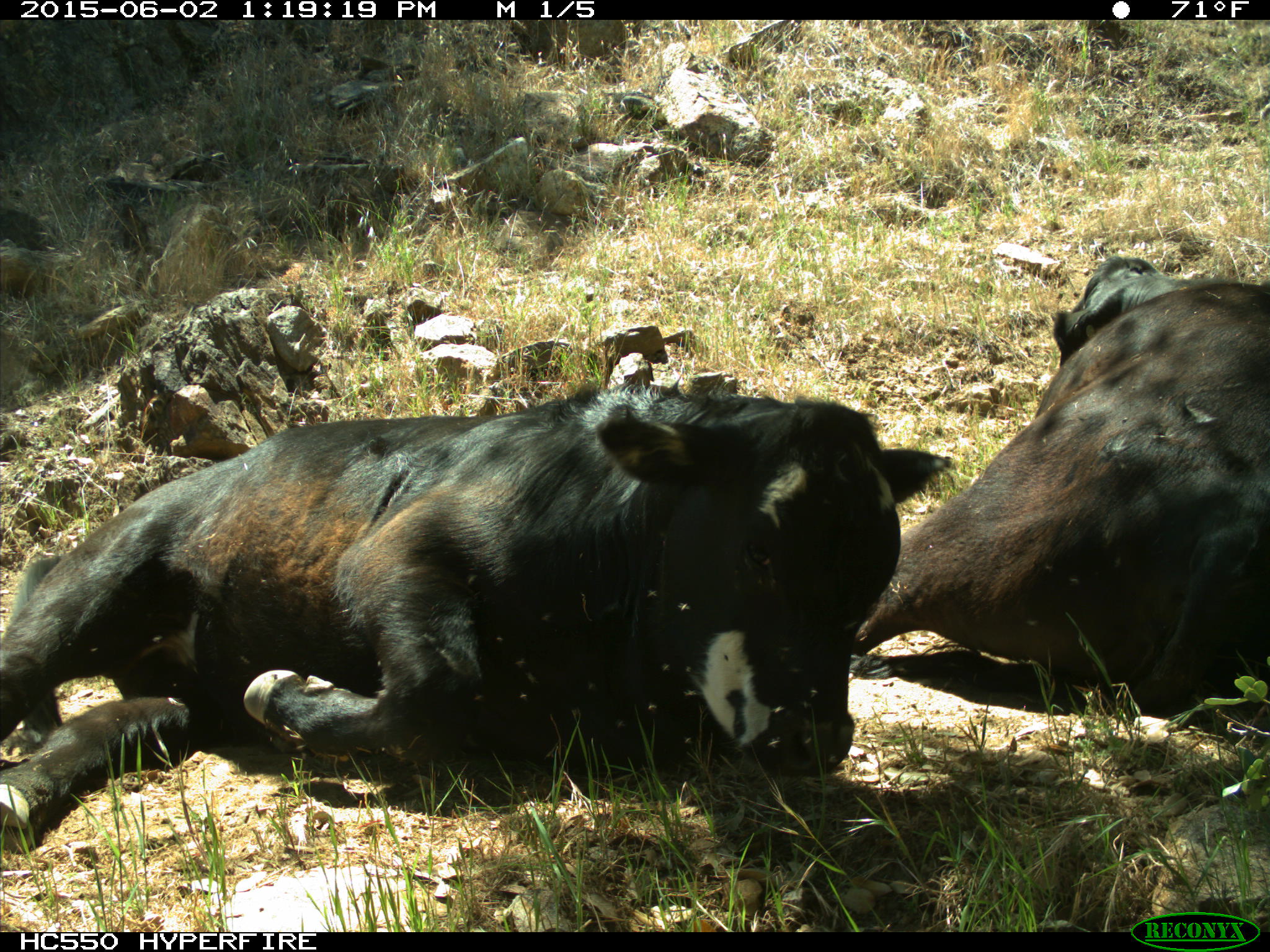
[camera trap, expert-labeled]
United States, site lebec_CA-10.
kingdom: Animalia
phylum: Chordata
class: Mammalia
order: Artiodactyla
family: Bovidae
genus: Bos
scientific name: Bos taurus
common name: domestic cow